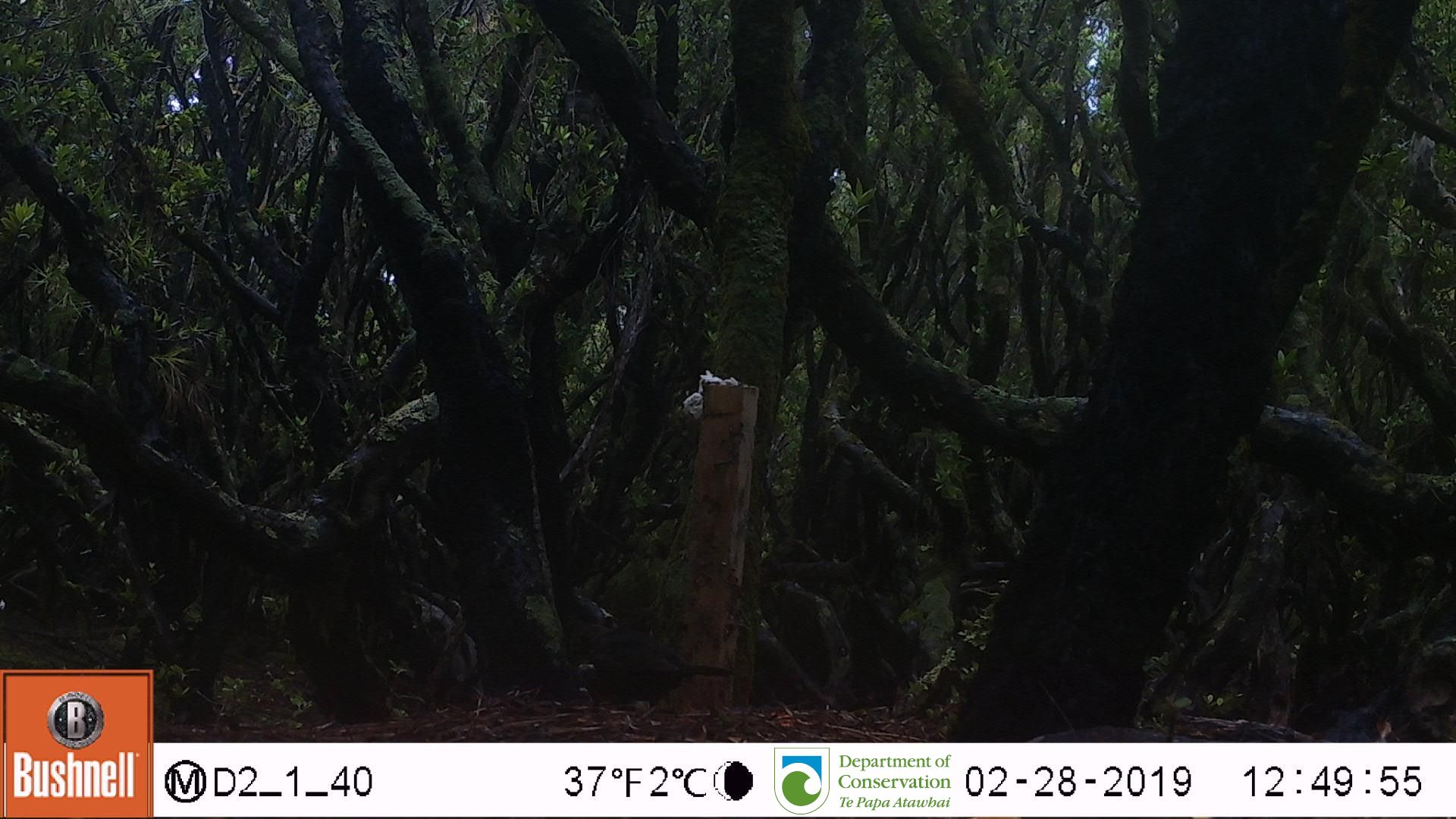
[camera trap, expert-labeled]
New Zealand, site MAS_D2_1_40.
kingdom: Animalia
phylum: Chordata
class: Aves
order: Passeriformes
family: Turdidae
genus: Turdus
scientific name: Turdus merula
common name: eurasian blackbird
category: blackbird